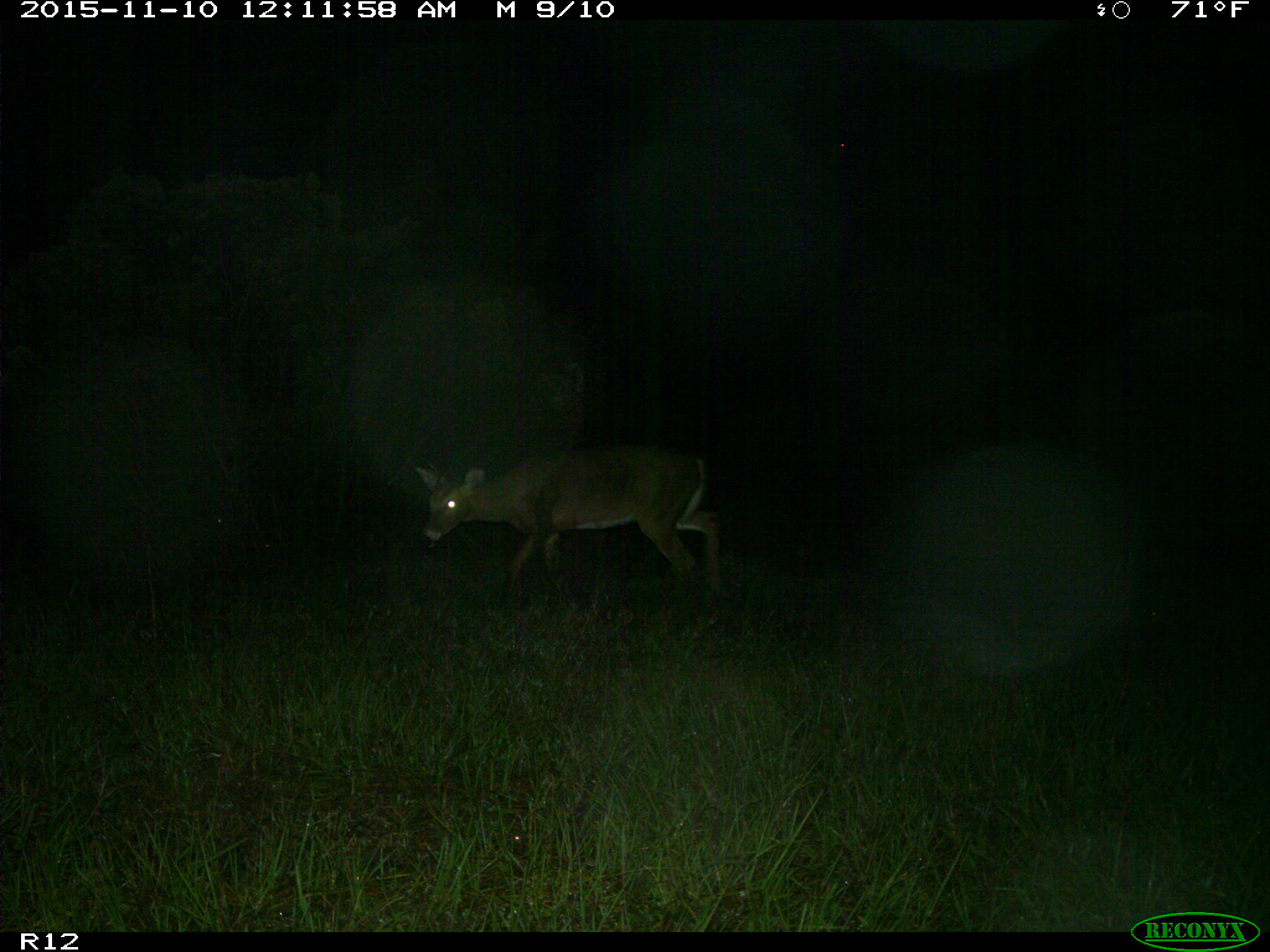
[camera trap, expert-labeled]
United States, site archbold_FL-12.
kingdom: Animalia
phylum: Chordata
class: Mammalia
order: Artiodactyla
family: Cervidae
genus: Odocoileus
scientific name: Odocoileus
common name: deer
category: unidentified deer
Unidentified deer (deer) (Odocoileus).